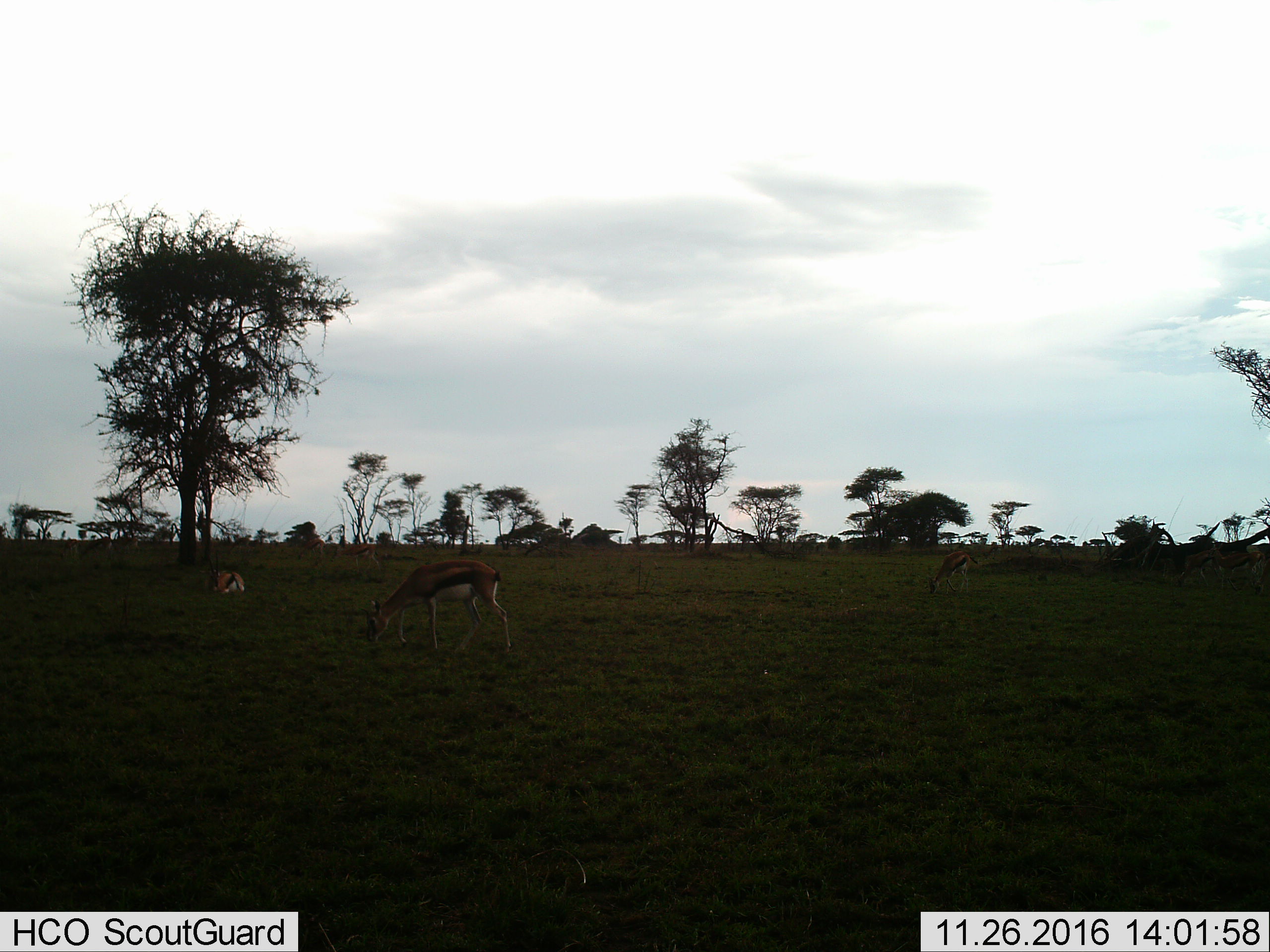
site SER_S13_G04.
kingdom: Animalia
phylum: Chordata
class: Mammalia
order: Artiodactyla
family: Bovidae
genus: Eudorcas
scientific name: Eudorcas thomsonii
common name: thomson's gazelle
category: gazellethomsons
Gazellethomsons (thomson's gazelle) (Eudorcas thomsonii), count 3. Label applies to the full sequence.